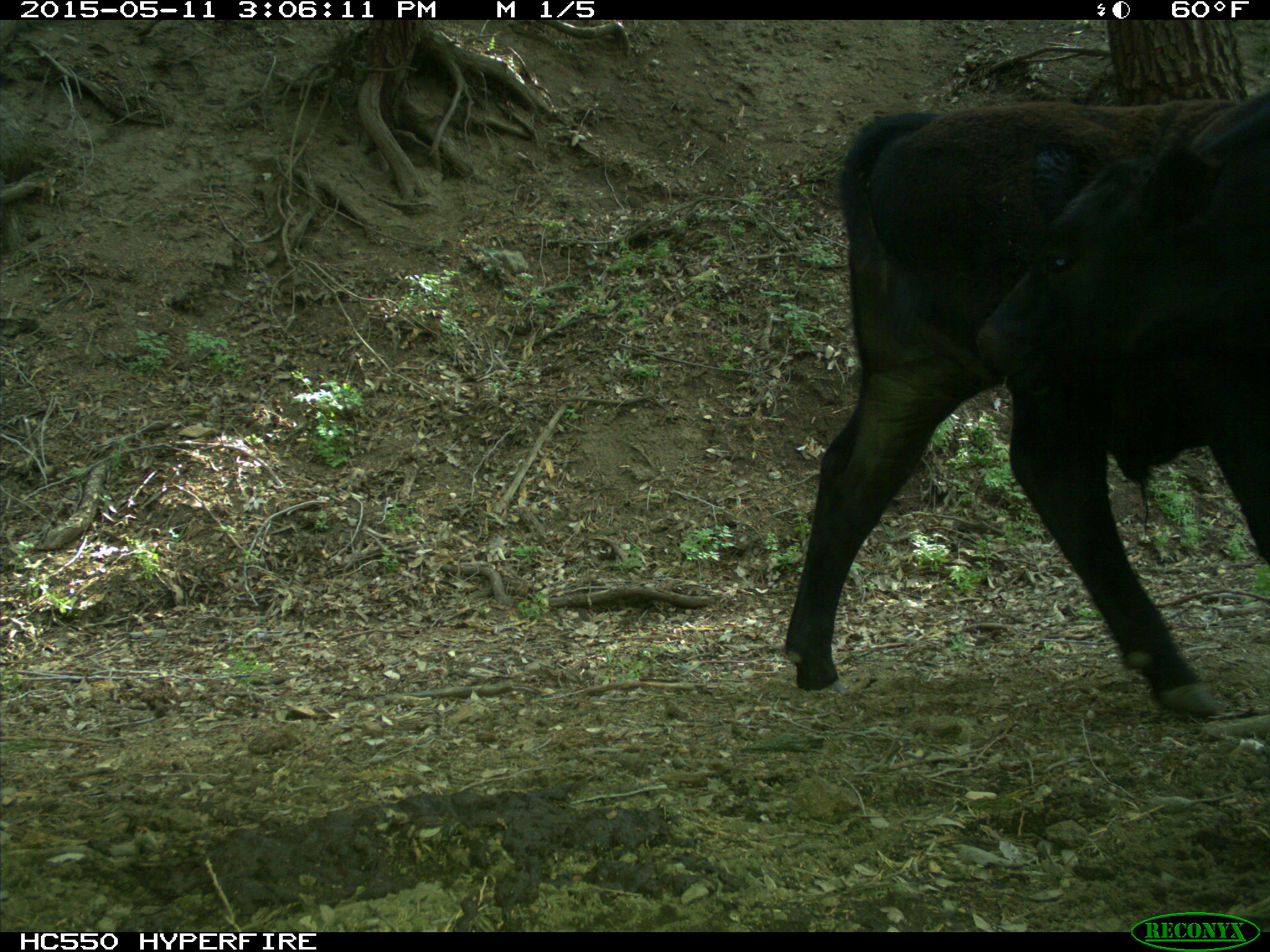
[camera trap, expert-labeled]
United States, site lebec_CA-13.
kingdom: Animalia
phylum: Chordata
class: Mammalia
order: Artiodactyla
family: Bovidae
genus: Bos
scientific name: Bos taurus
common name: domestic cow